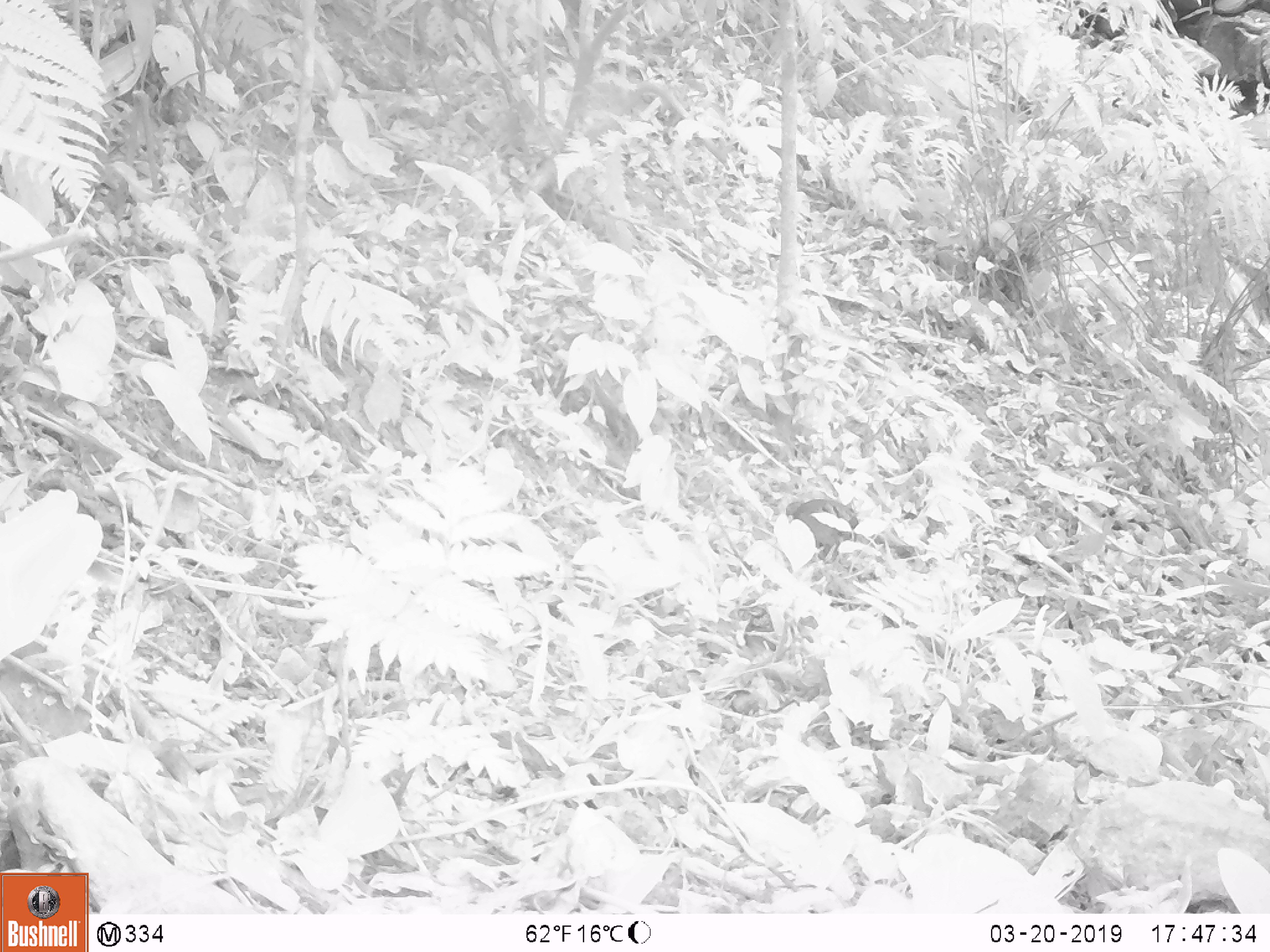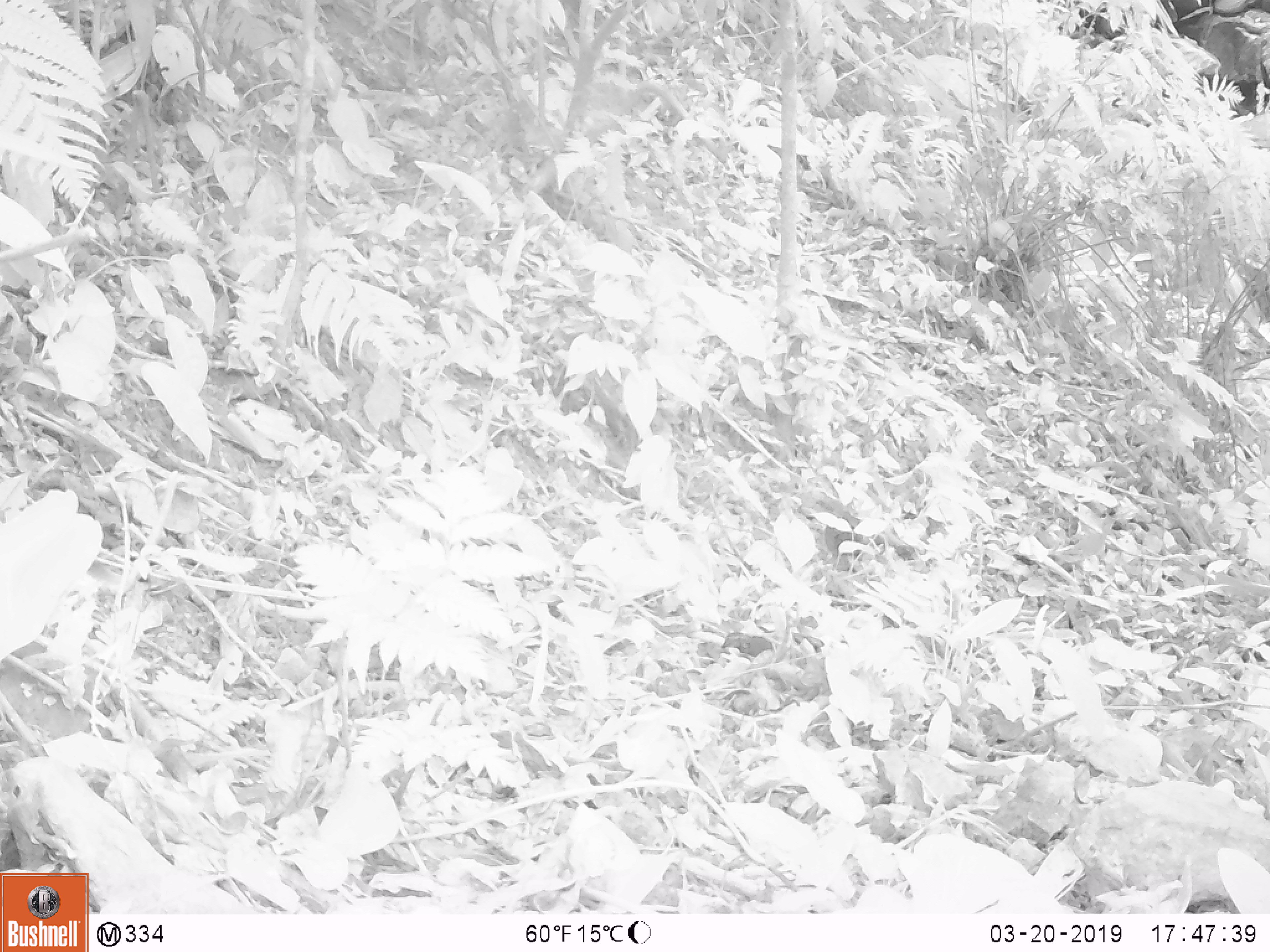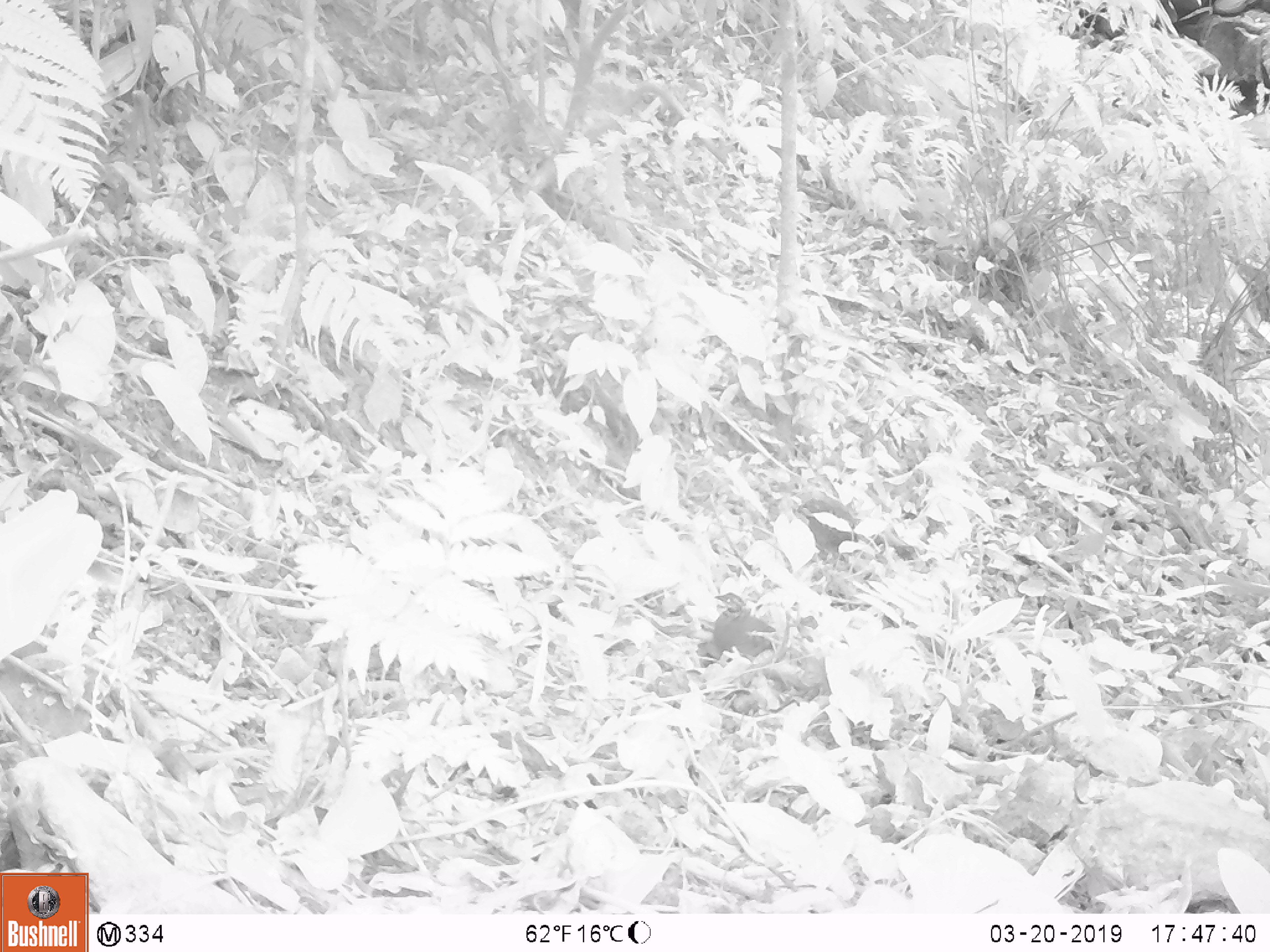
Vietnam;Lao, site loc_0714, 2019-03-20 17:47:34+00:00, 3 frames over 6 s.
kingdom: Animalia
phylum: Chordata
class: Aves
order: Galliformes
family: Phasianidae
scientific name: Phasianidae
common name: partridge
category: unidentified partridge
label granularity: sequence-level